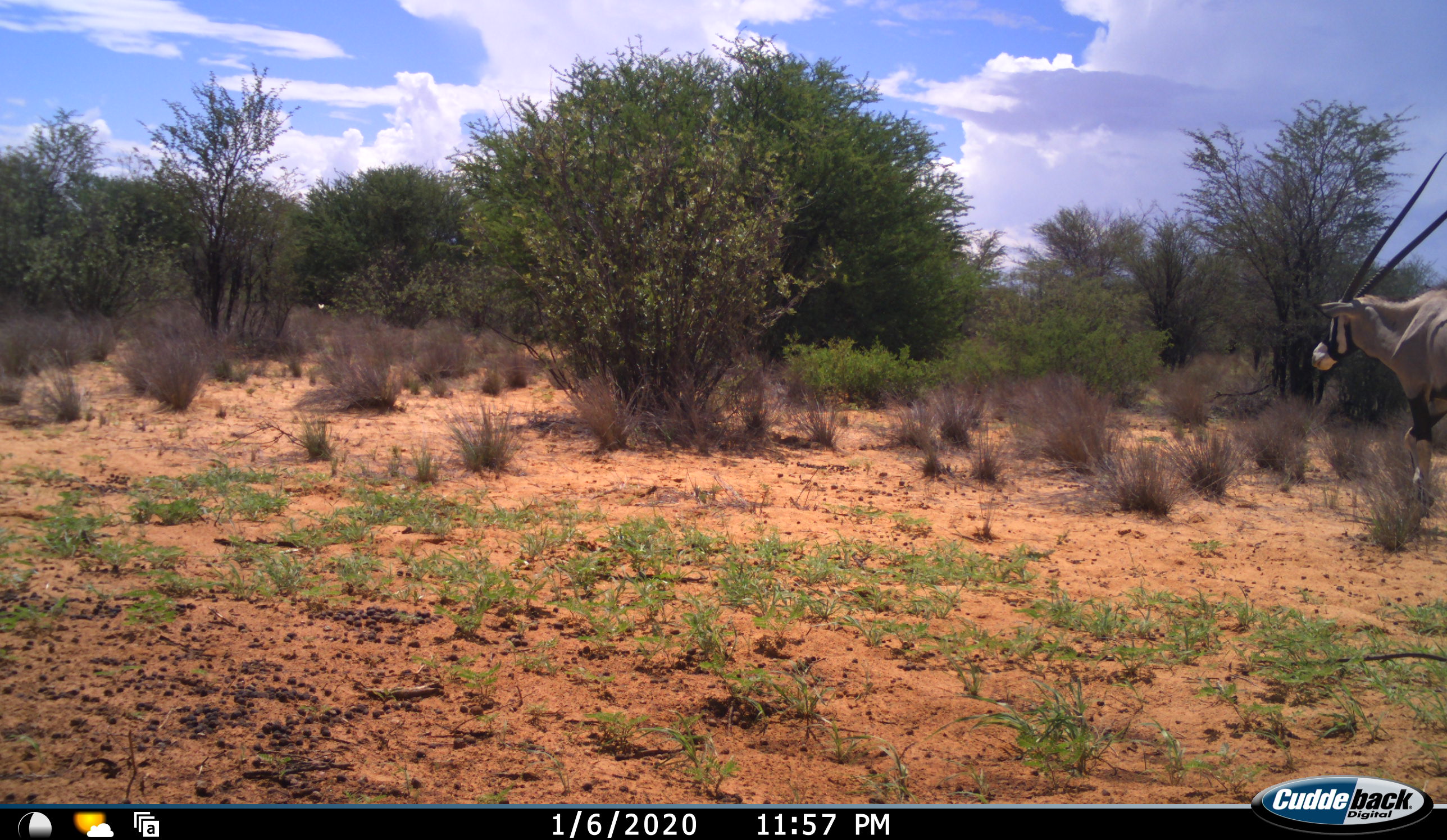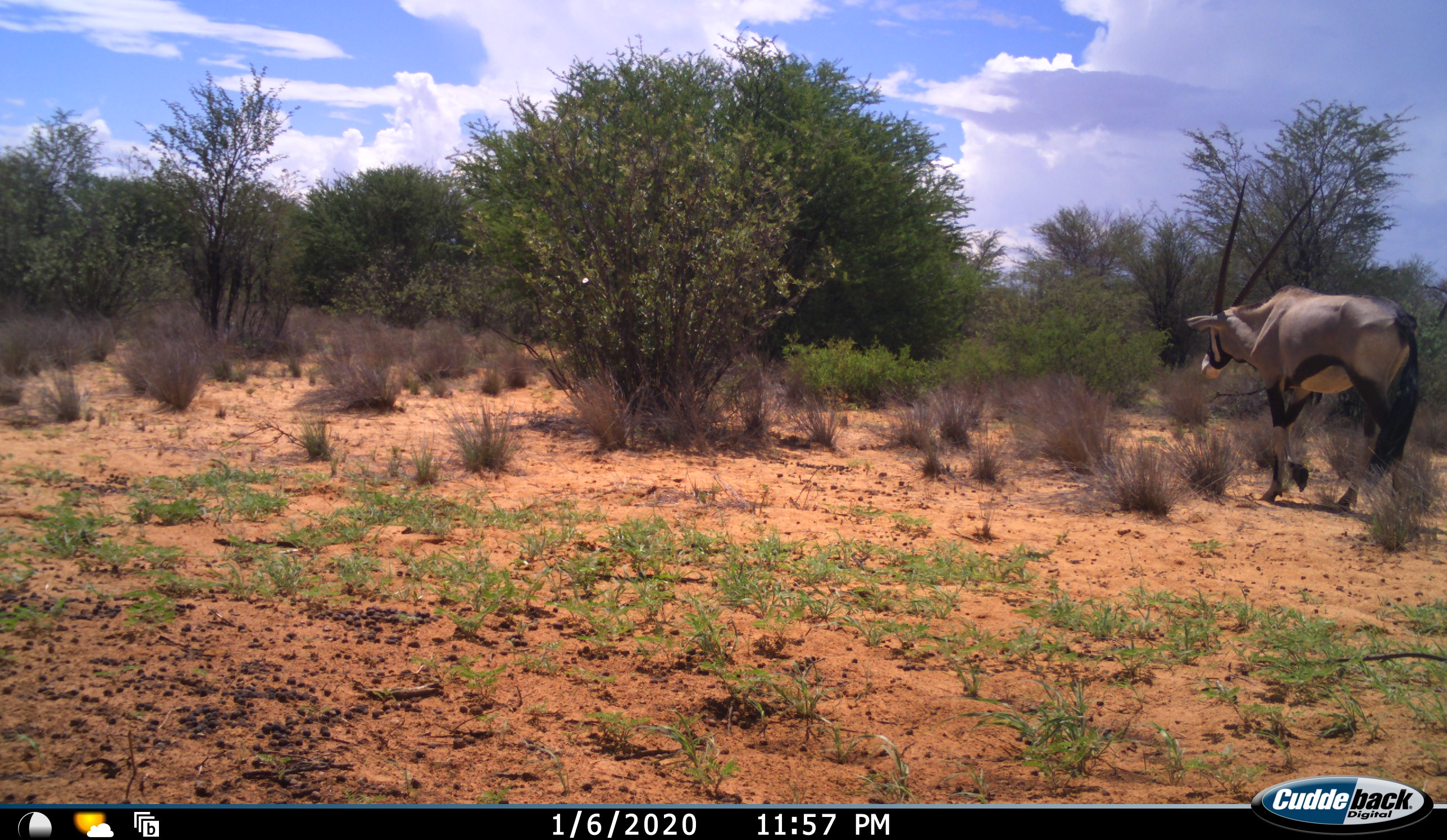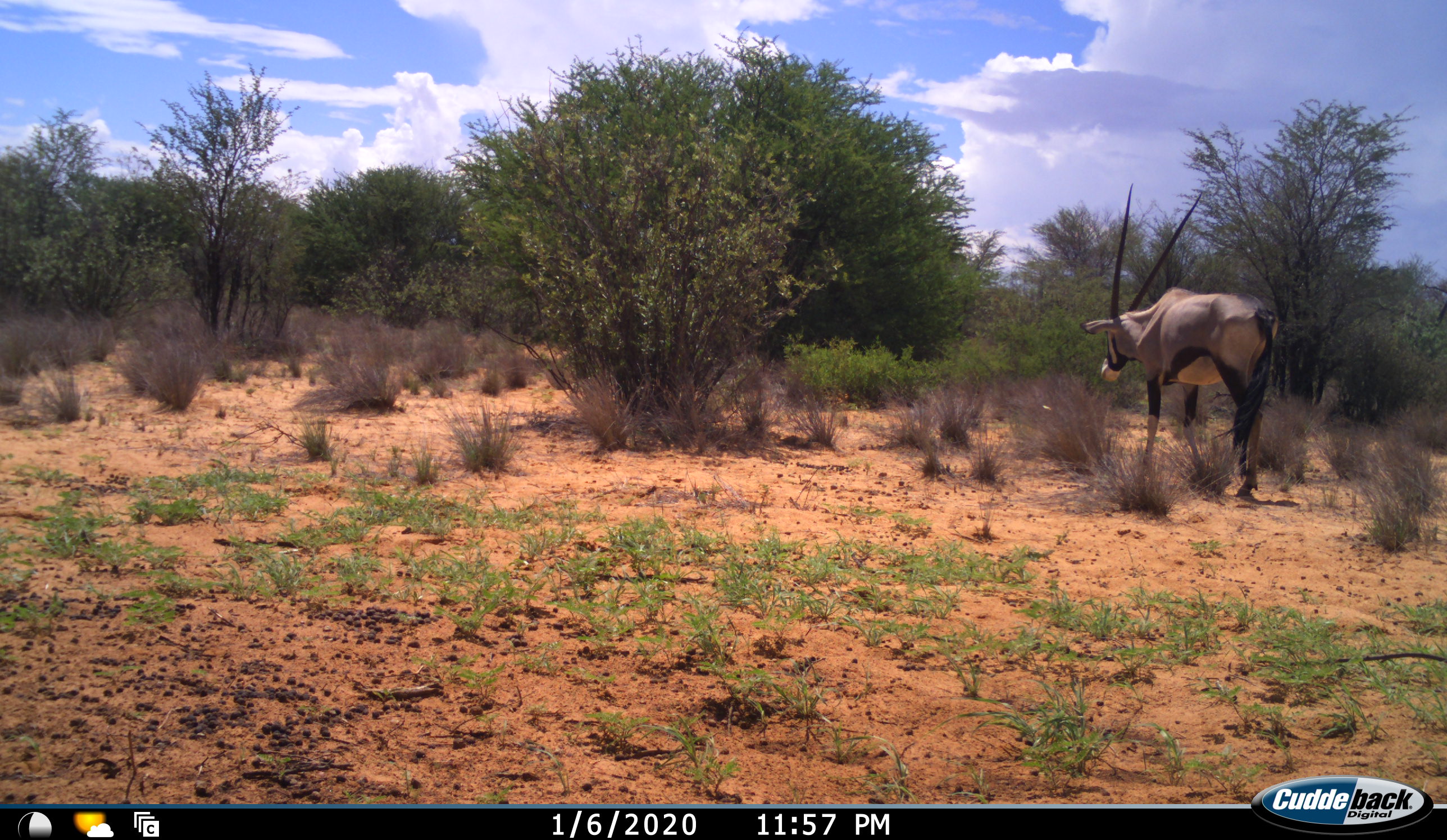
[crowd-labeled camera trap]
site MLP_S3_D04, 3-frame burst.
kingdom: Animalia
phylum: Chordata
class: Mammalia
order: Artiodactyla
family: Bovidae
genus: Oryx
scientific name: Oryx gazella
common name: gemsbok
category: oryx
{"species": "oryx (gemsbok) (Oryx gazella)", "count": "1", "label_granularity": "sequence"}